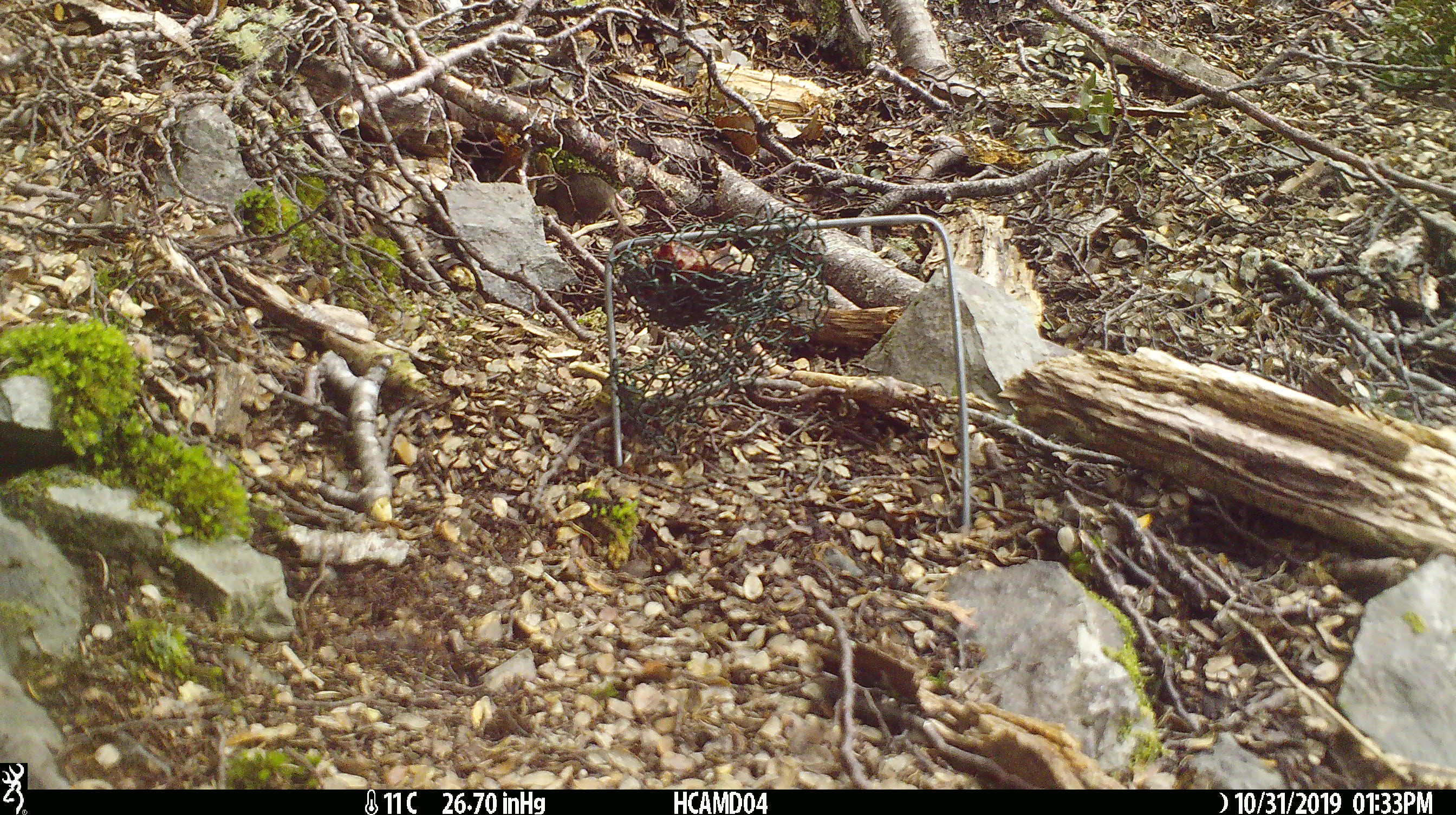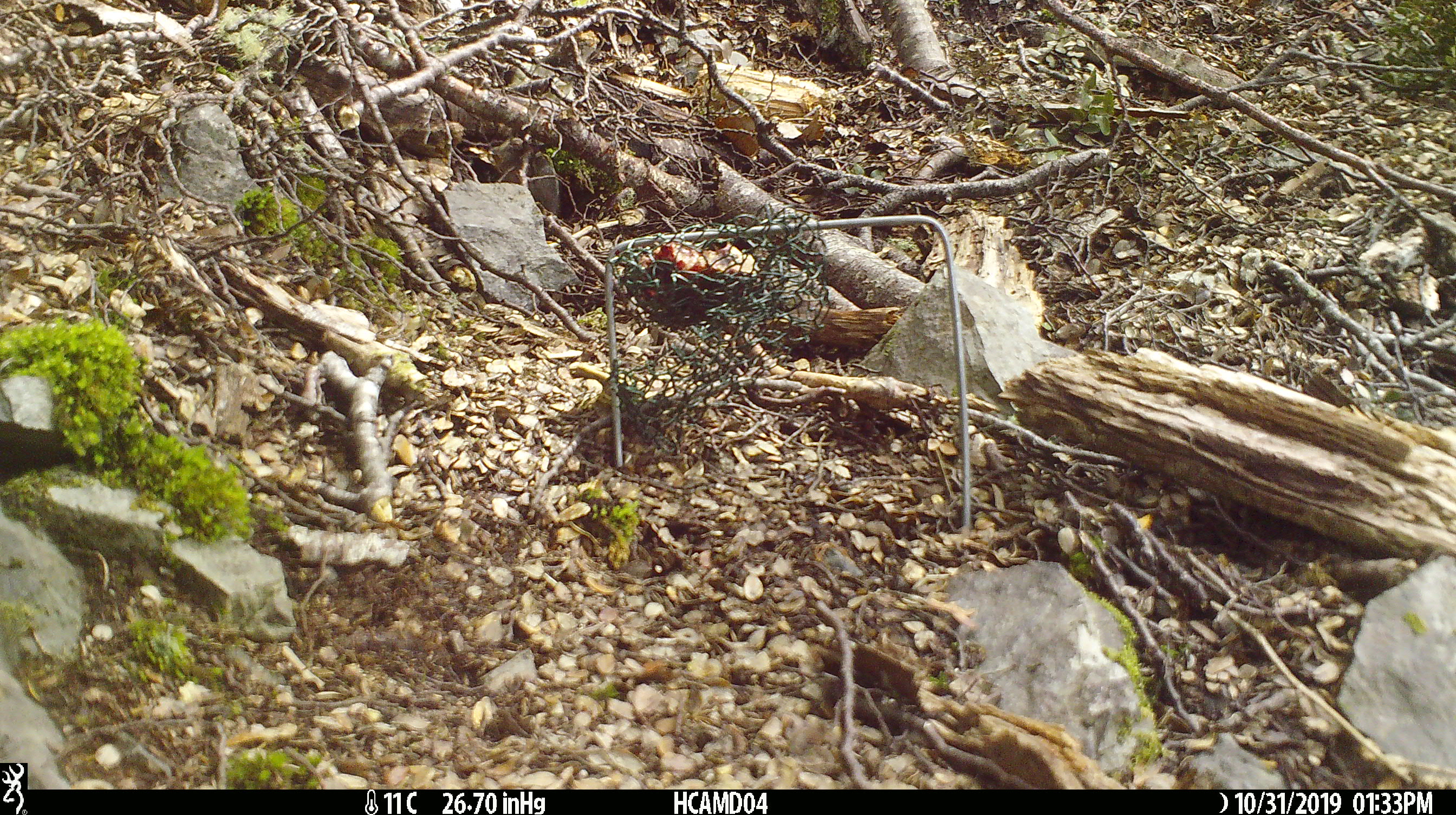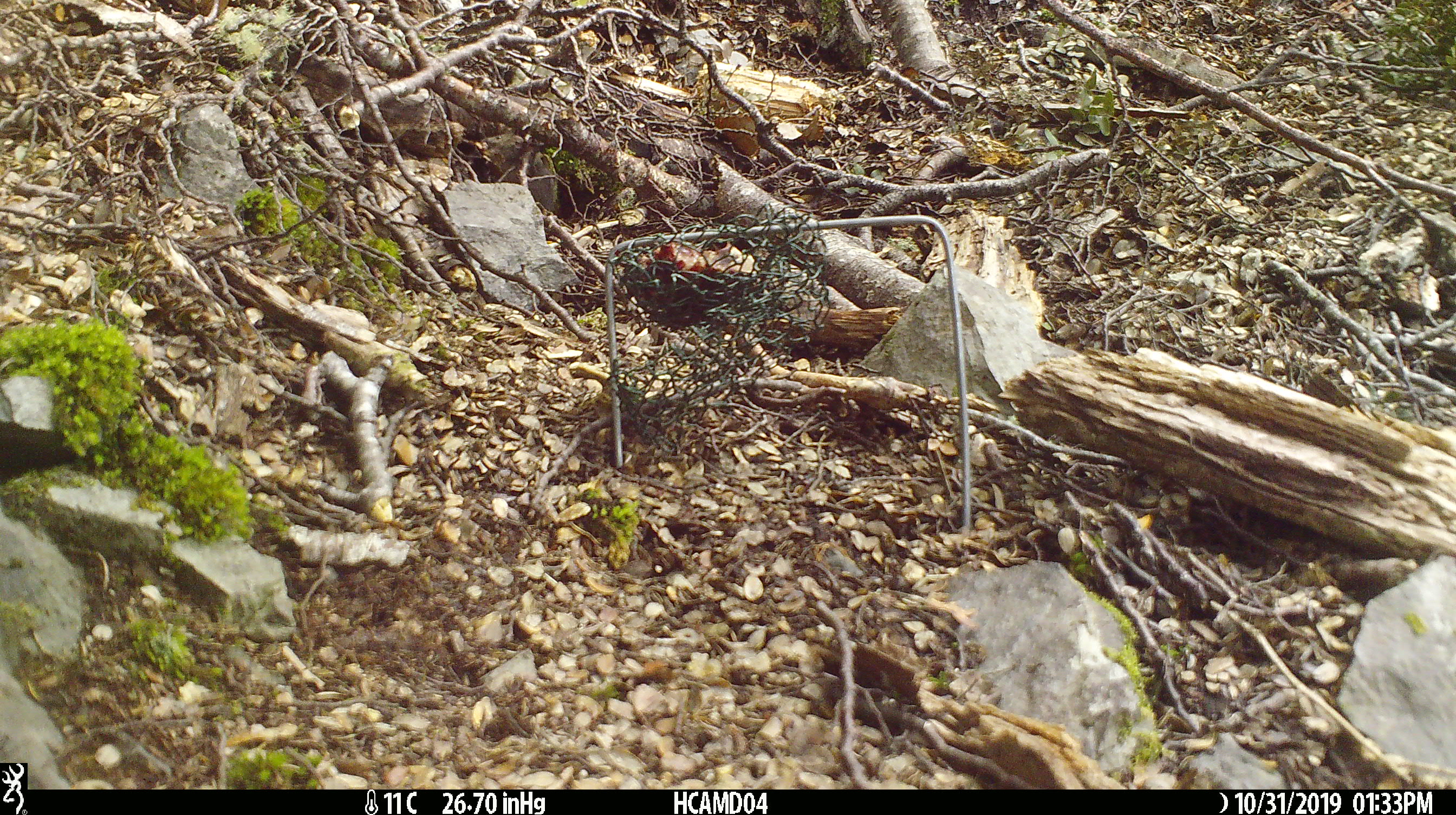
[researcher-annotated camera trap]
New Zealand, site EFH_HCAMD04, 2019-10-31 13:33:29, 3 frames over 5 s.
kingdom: Animalia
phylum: Chordata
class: Mammalia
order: Rodentia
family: Muridae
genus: Mus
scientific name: Mus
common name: mouse